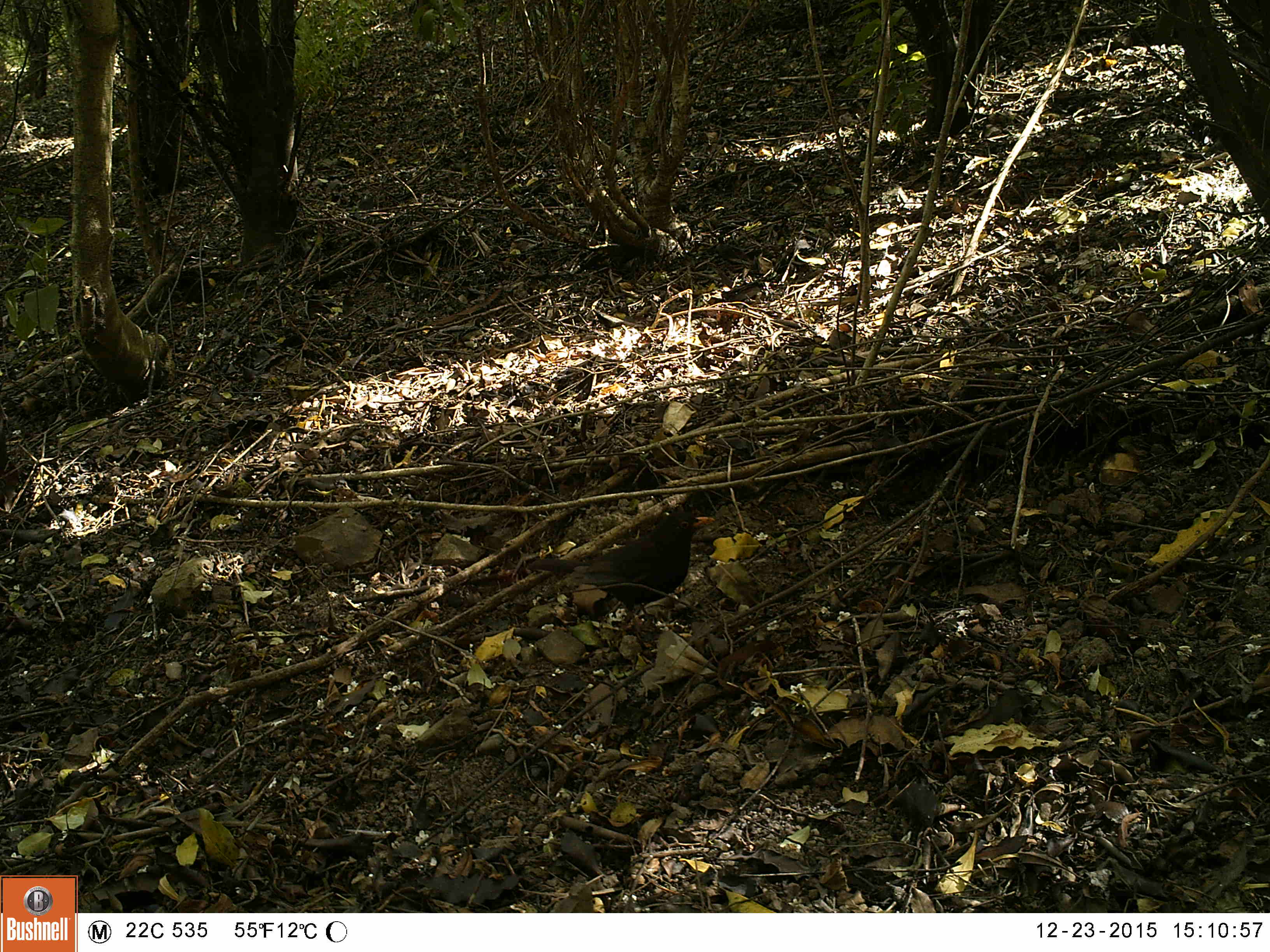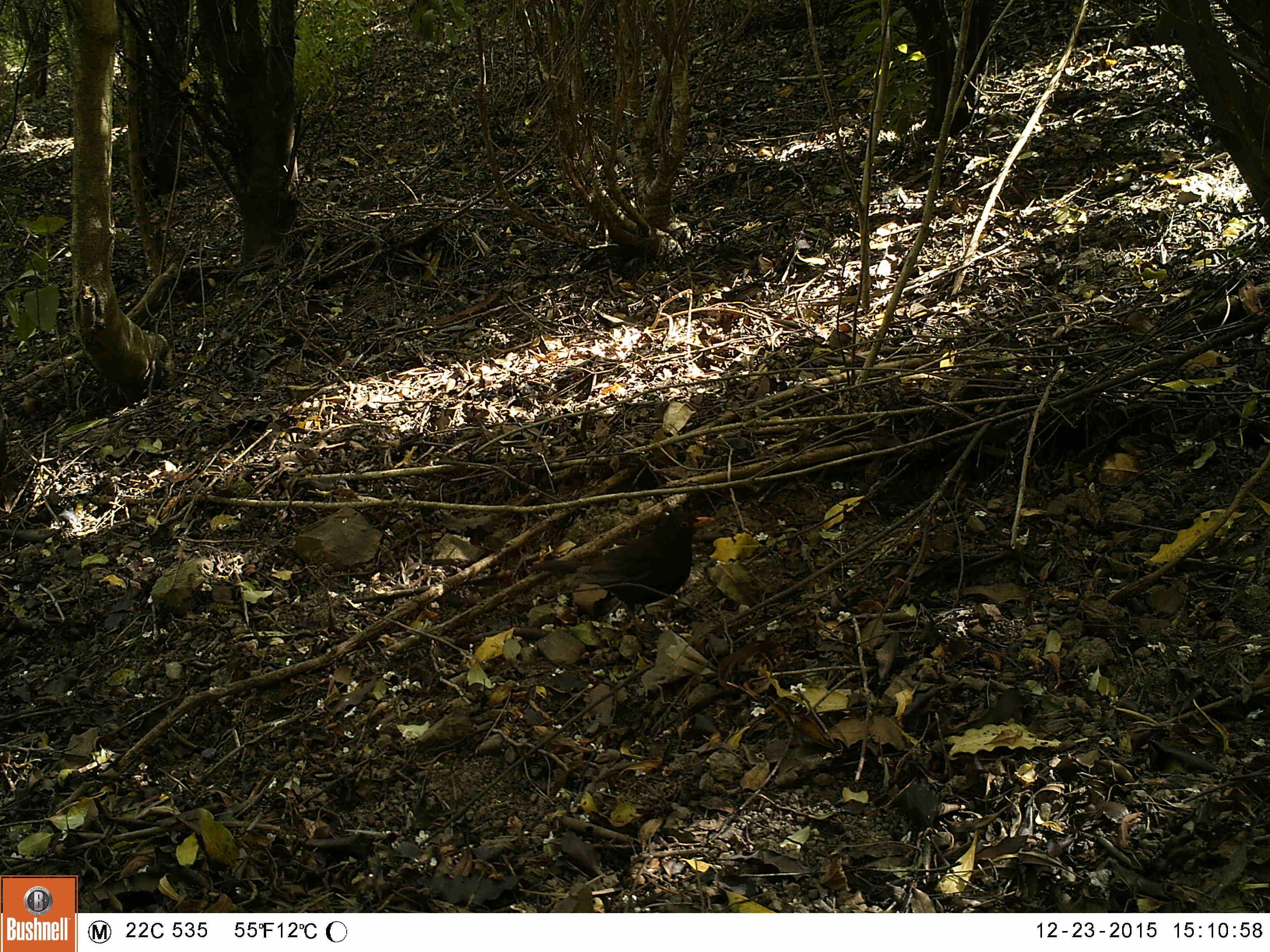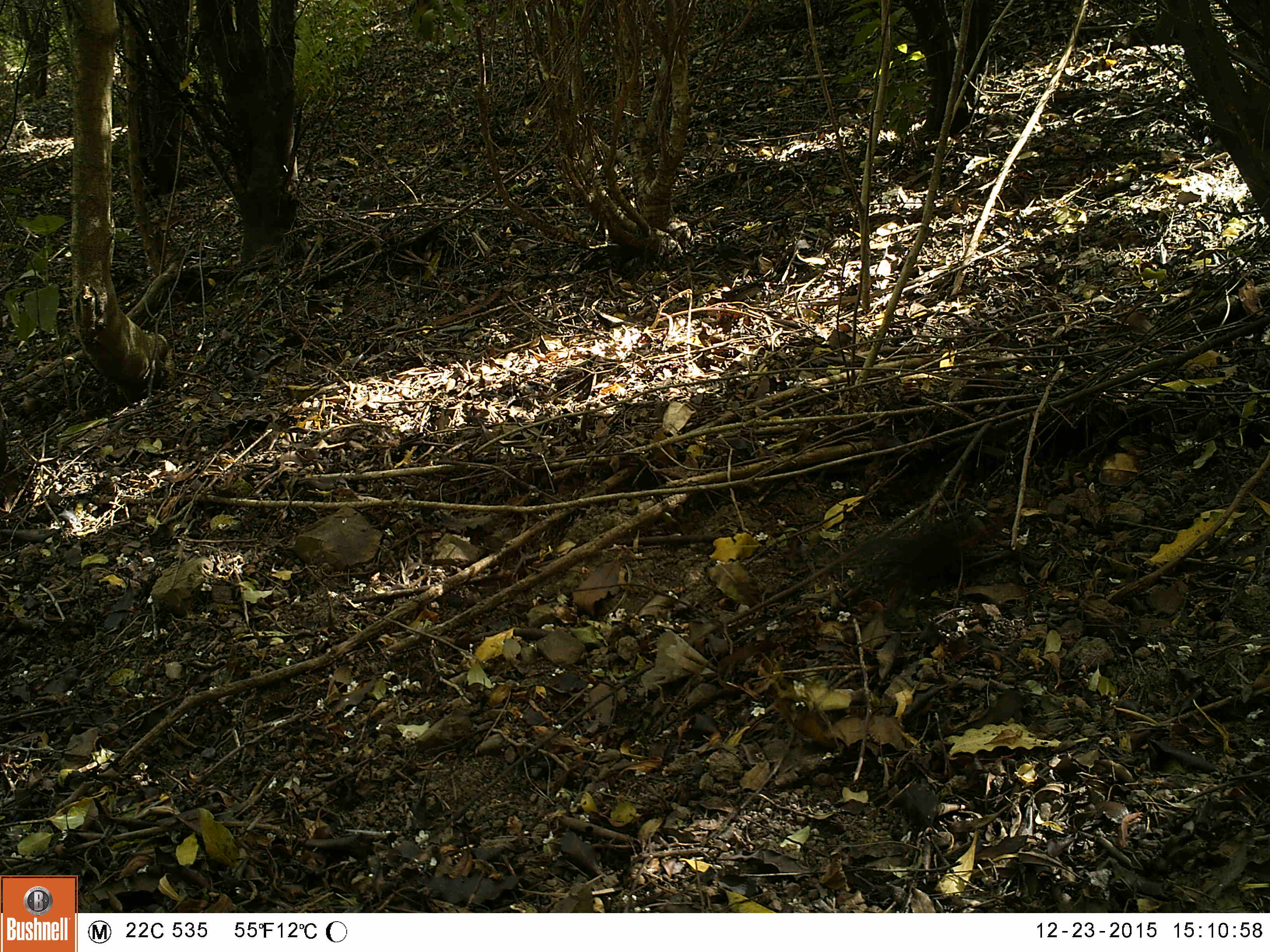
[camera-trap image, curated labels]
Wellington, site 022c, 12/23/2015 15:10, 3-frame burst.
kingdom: Animalia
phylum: Chordata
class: Aves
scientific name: Aves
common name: bird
Bird (Aves).